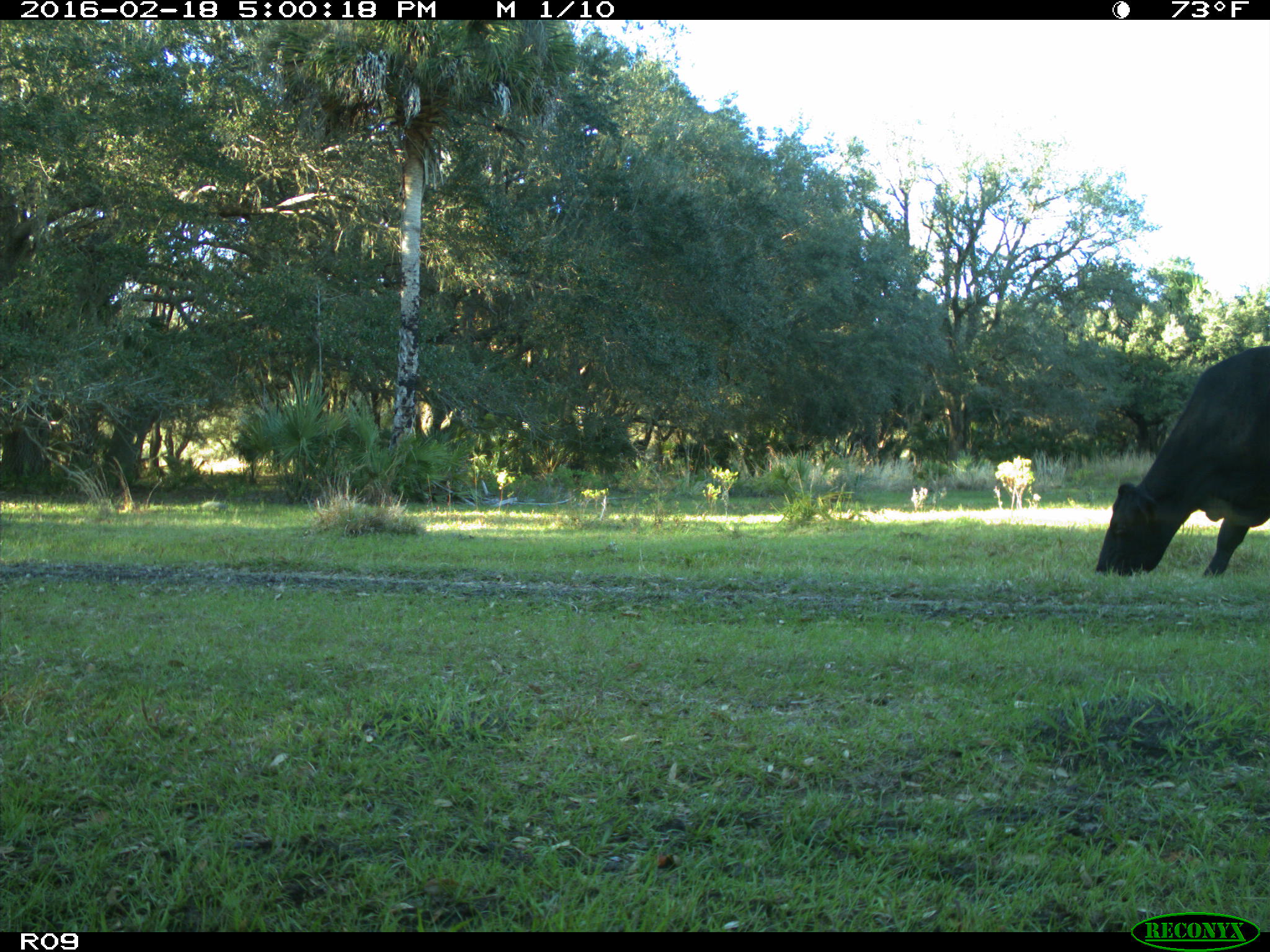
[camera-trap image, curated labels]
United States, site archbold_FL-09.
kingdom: Animalia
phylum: Chordata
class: Mammalia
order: Artiodactyla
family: Bovidae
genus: Bos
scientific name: Bos taurus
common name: domestic cow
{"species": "Bos taurus (domestic cow)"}